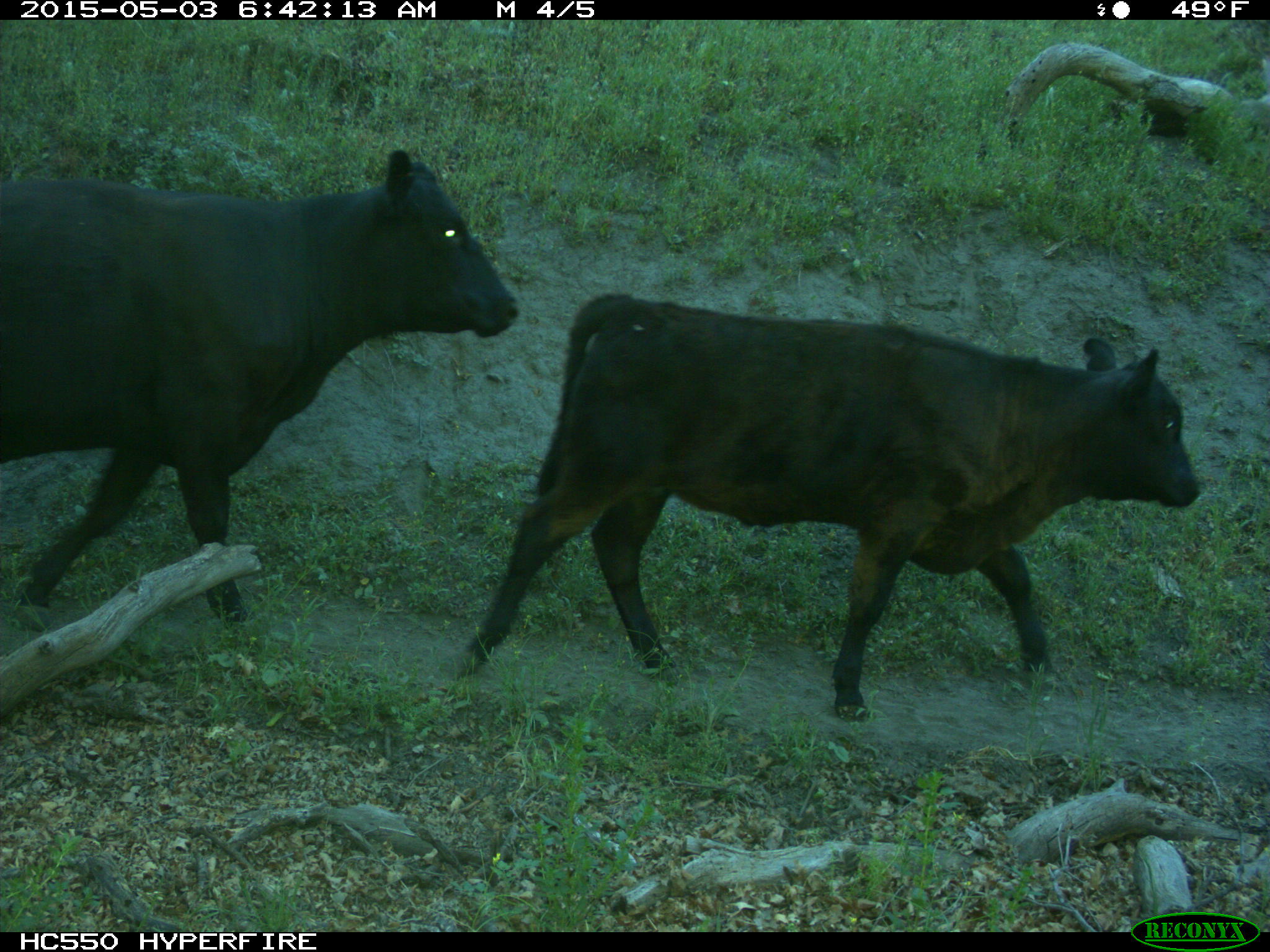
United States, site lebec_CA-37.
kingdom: Animalia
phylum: Chordata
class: Mammalia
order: Artiodactyla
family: Bovidae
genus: Bos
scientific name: Bos taurus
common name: domestic cow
Bos taurus (domestic cow).